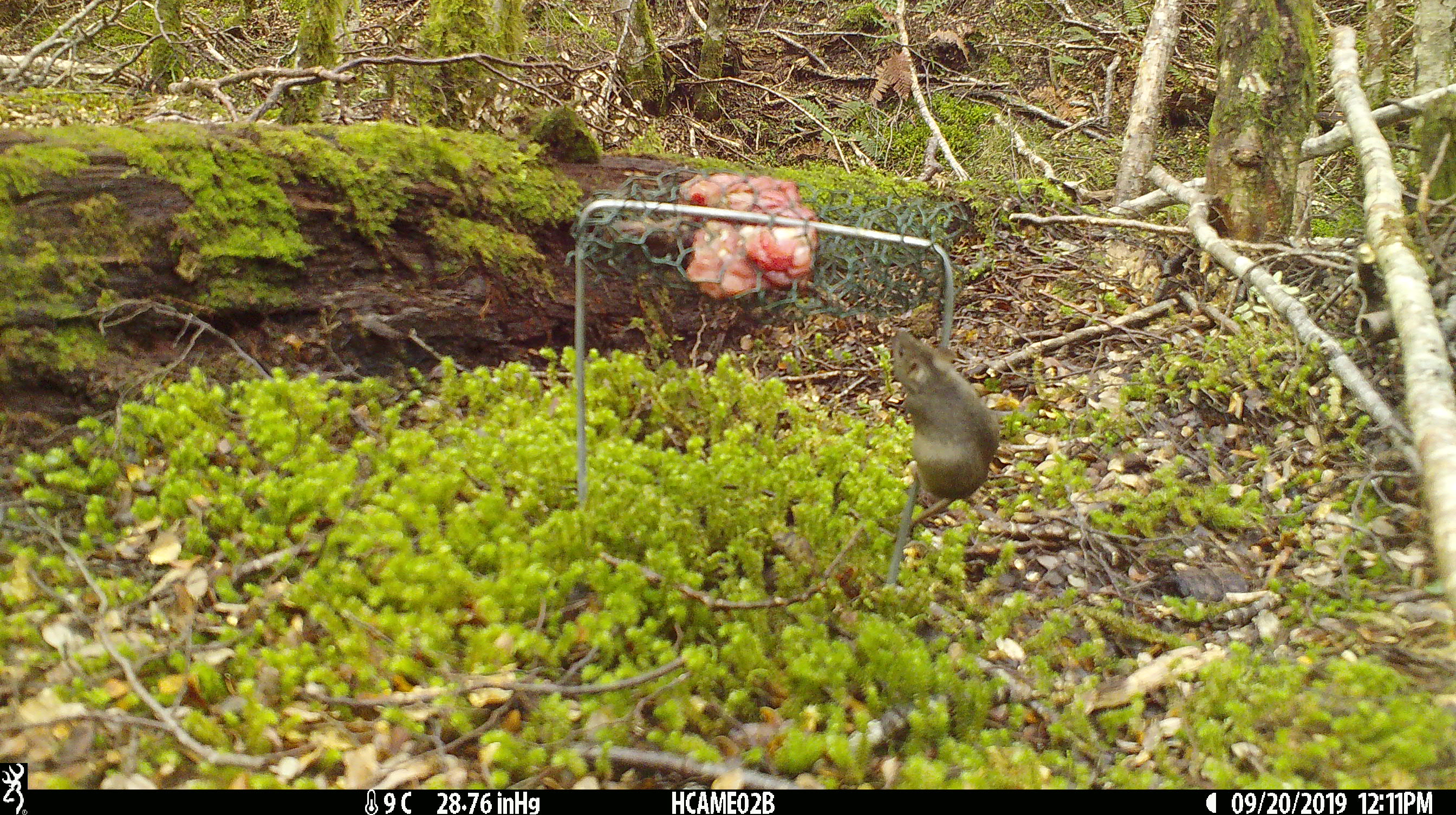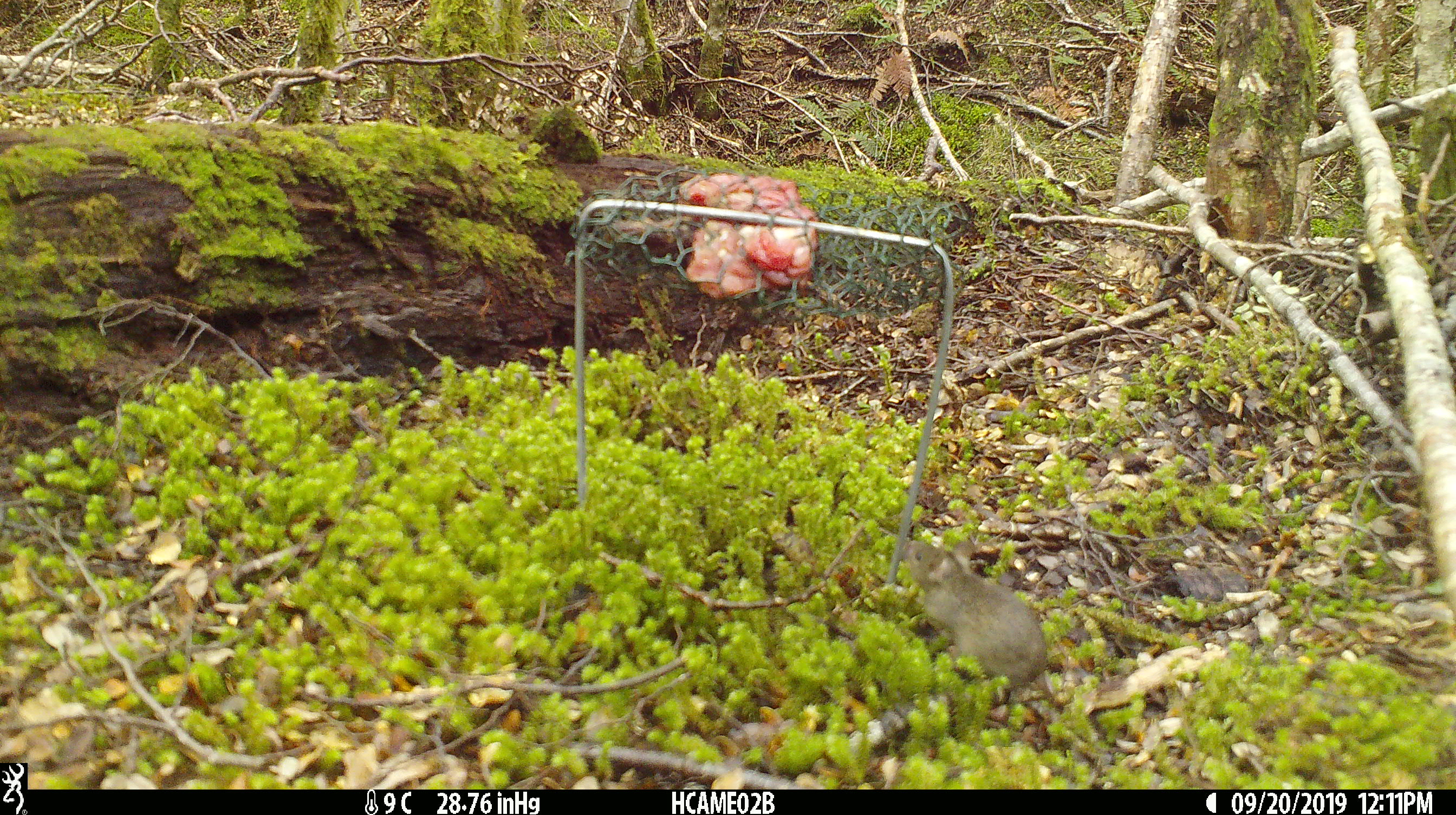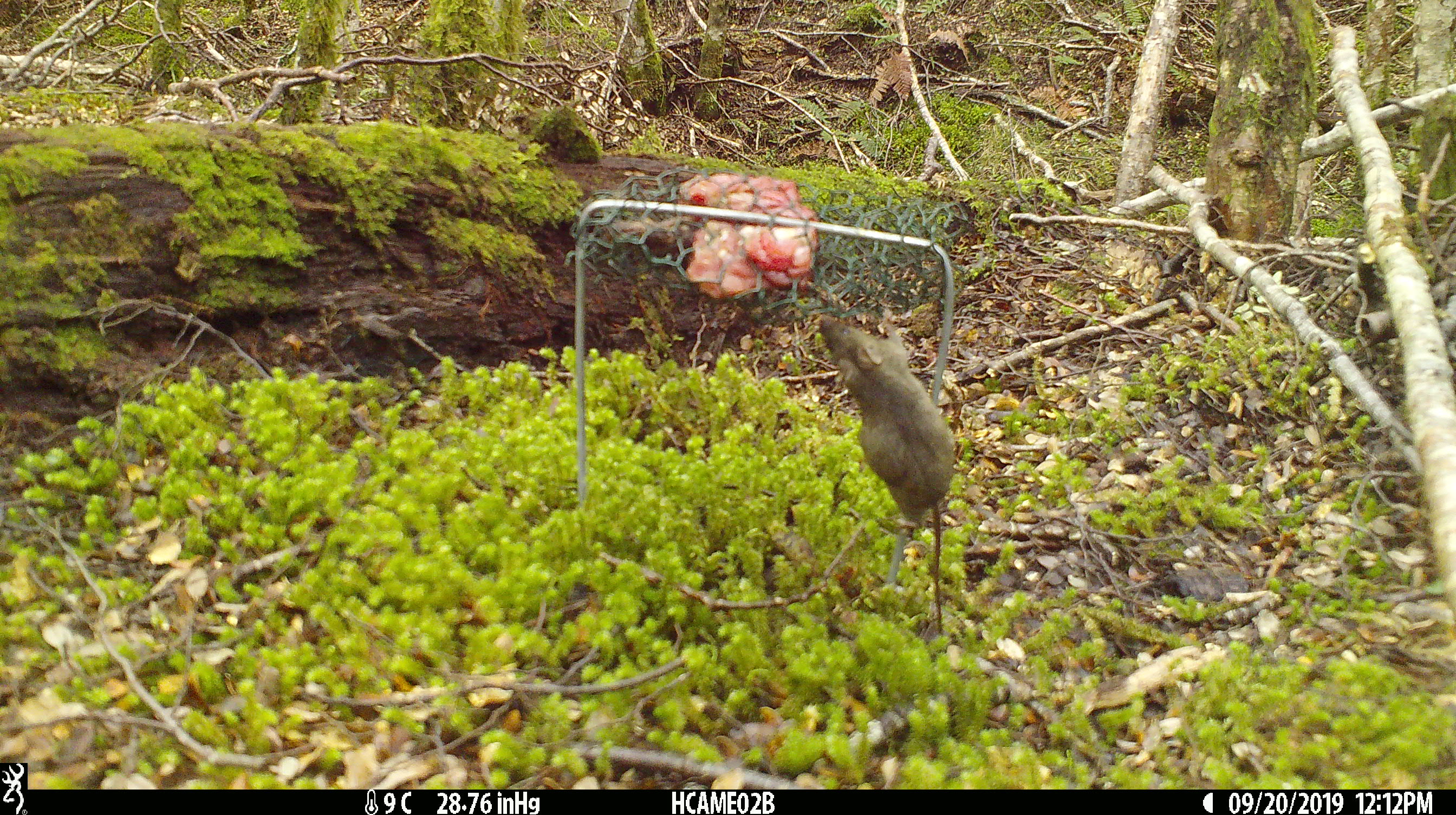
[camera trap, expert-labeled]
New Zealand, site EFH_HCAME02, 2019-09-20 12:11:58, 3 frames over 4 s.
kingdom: Animalia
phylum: Chordata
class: Mammalia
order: Rodentia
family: Muridae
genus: Mus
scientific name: Mus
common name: mouse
Mouse (Mus).